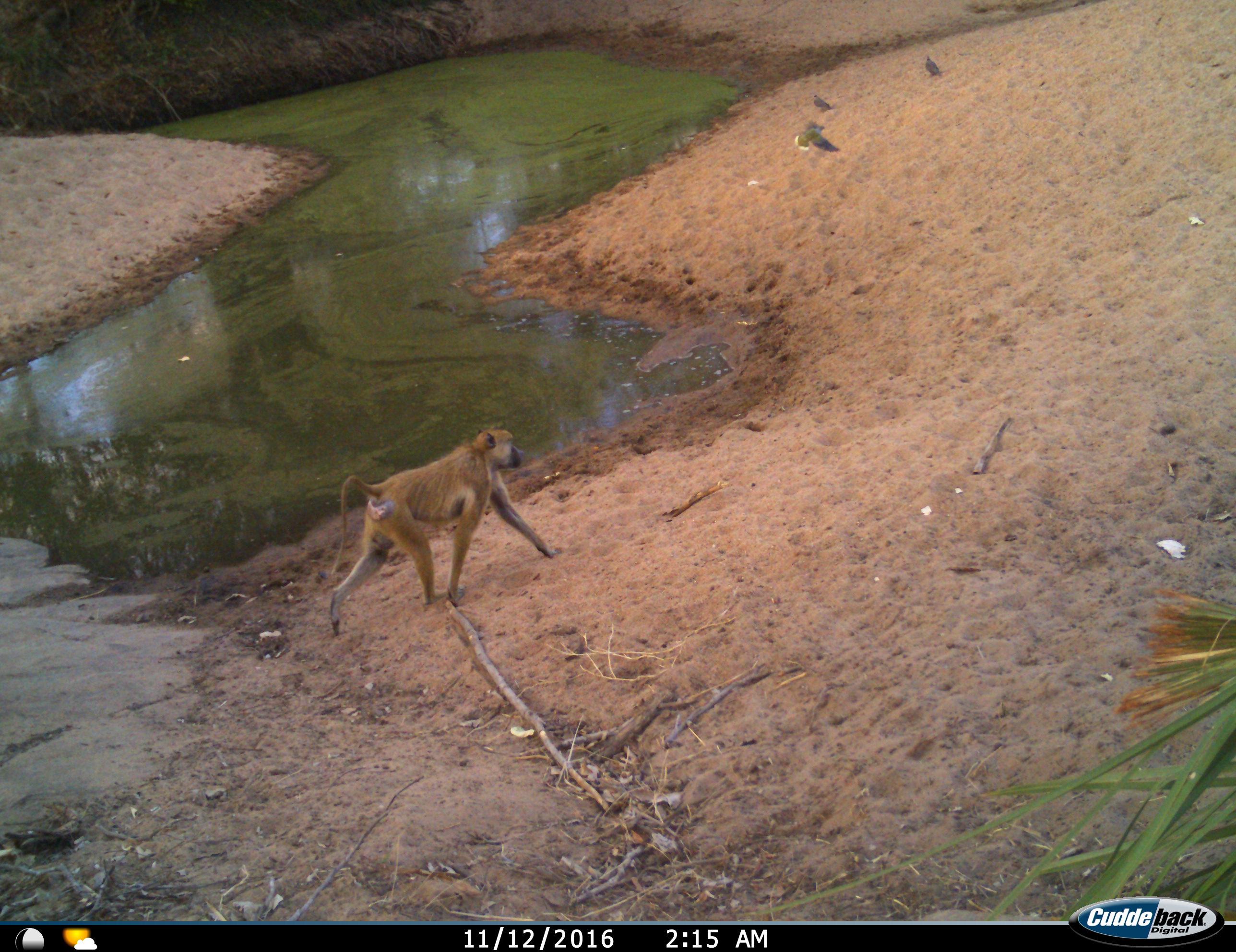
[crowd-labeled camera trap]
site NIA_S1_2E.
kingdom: Animalia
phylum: Chordata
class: Mammalia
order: Primates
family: Cercopithecidae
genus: Papio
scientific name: Papio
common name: baboon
Baboon (Papio), count 1. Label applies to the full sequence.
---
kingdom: Animalia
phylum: Chordata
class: Aves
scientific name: Aves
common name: bird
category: birdother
Birdother (bird) (Aves), count 3. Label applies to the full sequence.